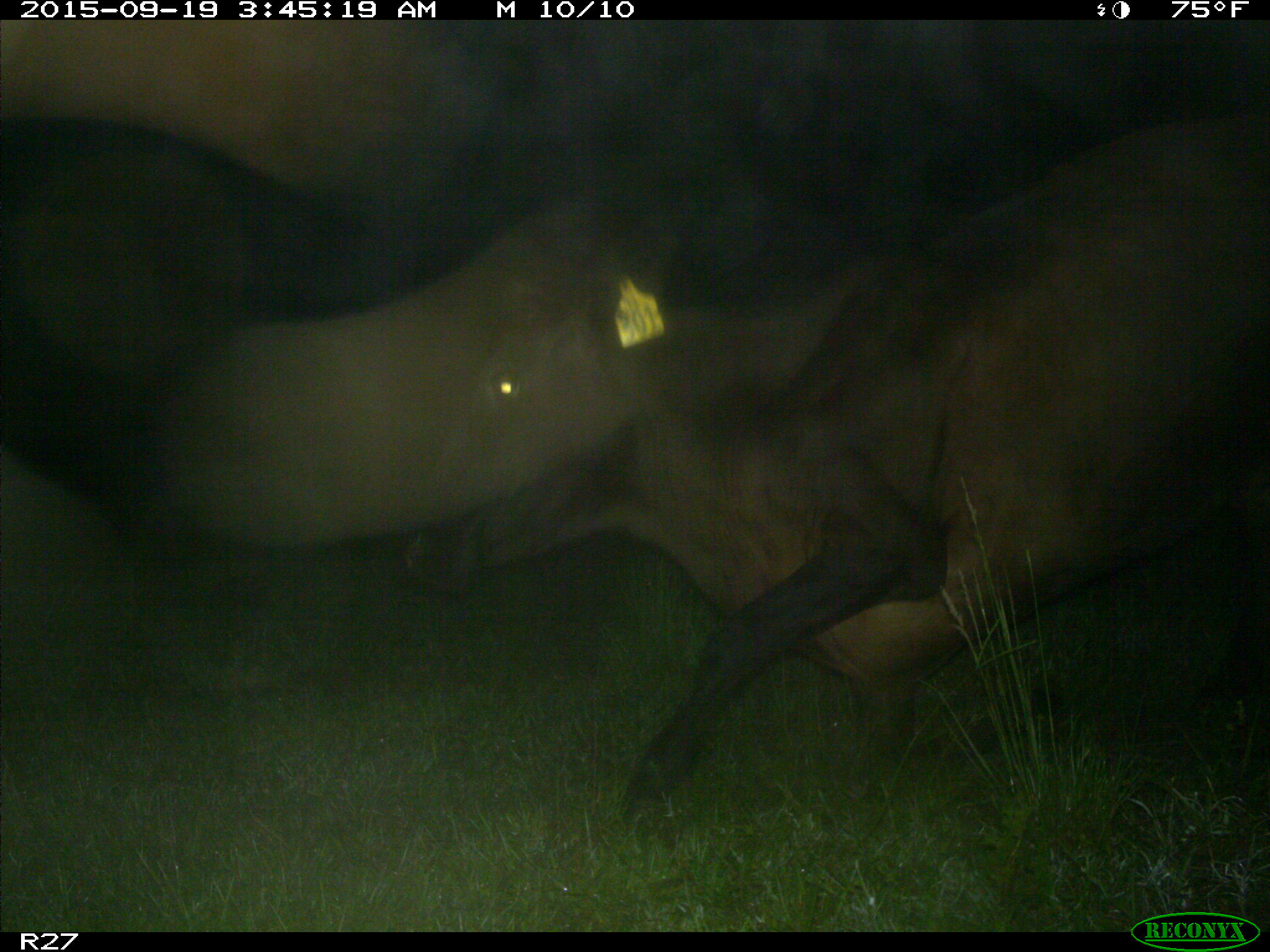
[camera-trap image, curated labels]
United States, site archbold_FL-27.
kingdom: Animalia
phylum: Chordata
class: Mammalia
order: Artiodactyla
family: Bovidae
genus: Bos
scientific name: Bos taurus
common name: domestic cow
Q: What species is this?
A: Bos taurus (domestic cow).